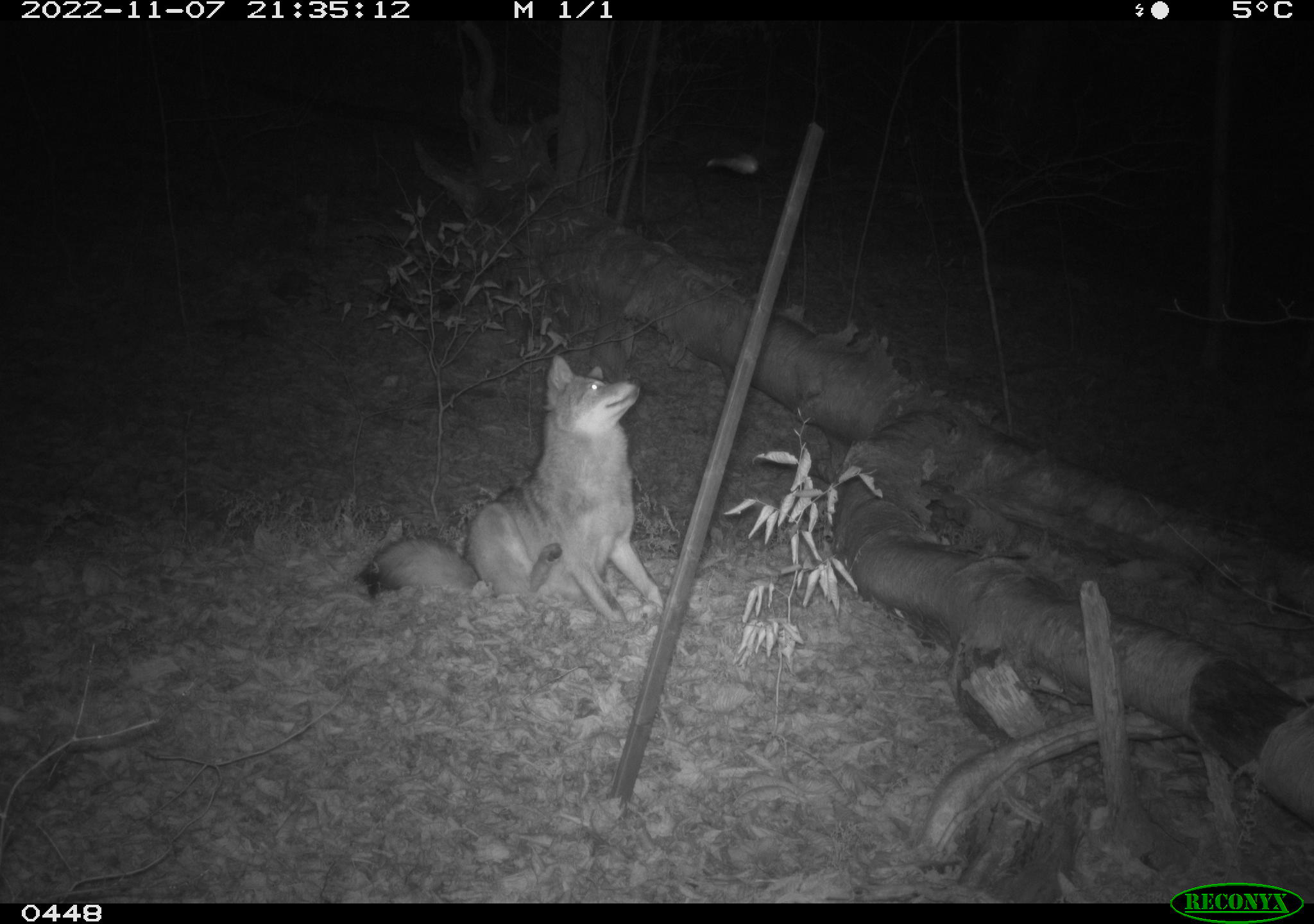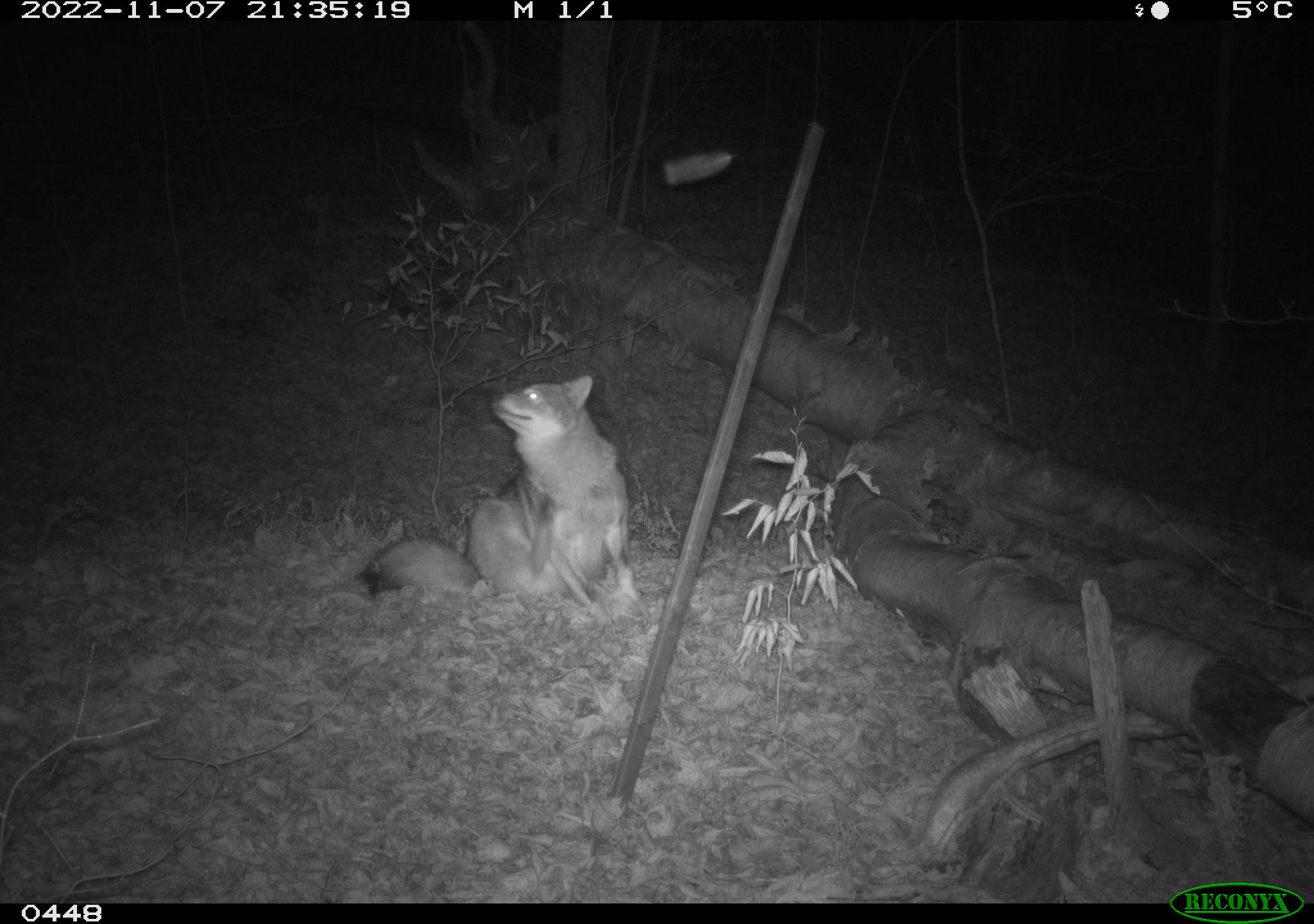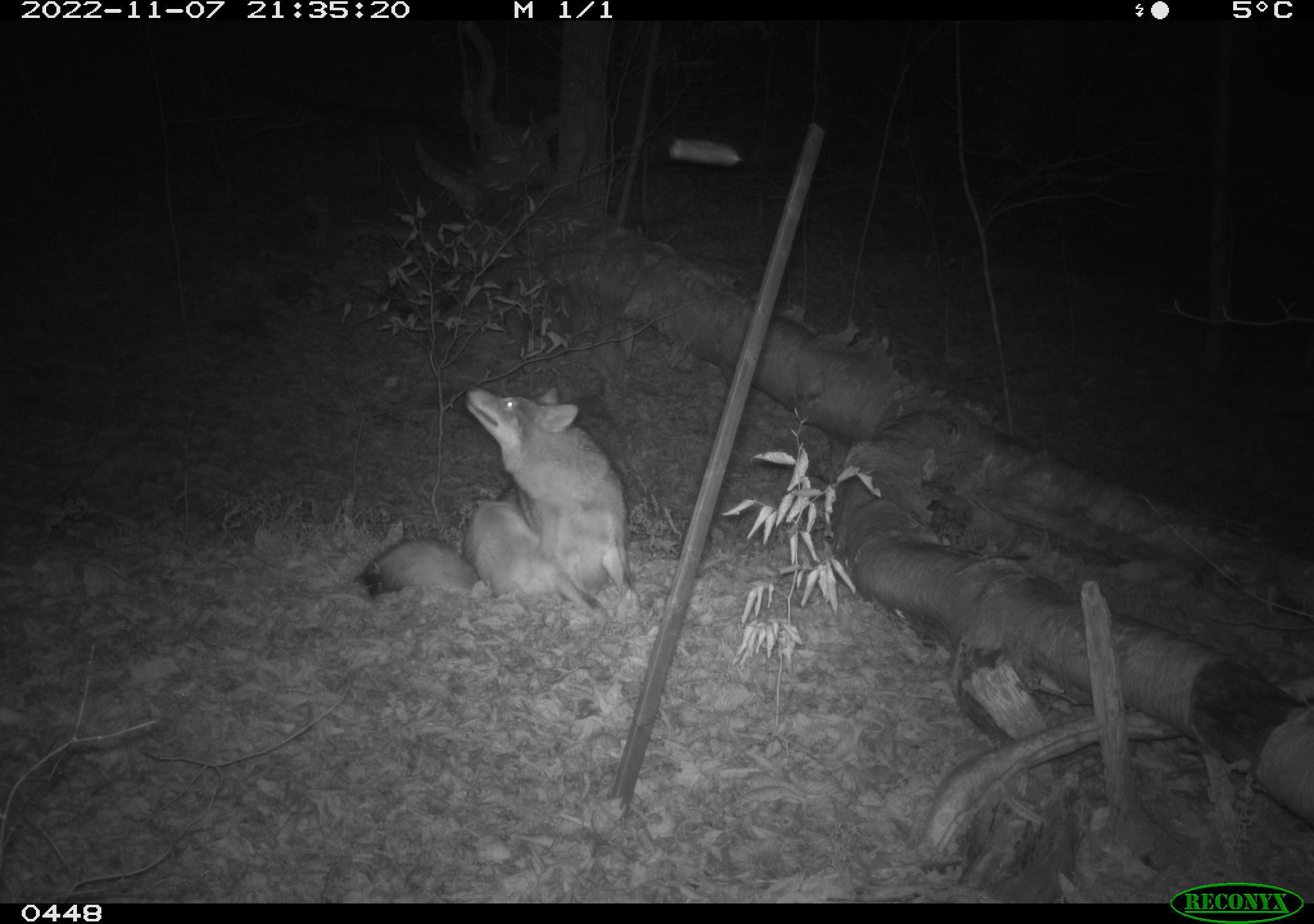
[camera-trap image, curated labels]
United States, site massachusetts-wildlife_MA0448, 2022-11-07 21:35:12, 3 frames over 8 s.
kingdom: Animalia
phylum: Chordata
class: Mammalia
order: Carnivora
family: Canidae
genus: Canis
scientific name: Canis latrans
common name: coyote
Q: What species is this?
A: Coyote (Canis latrans).